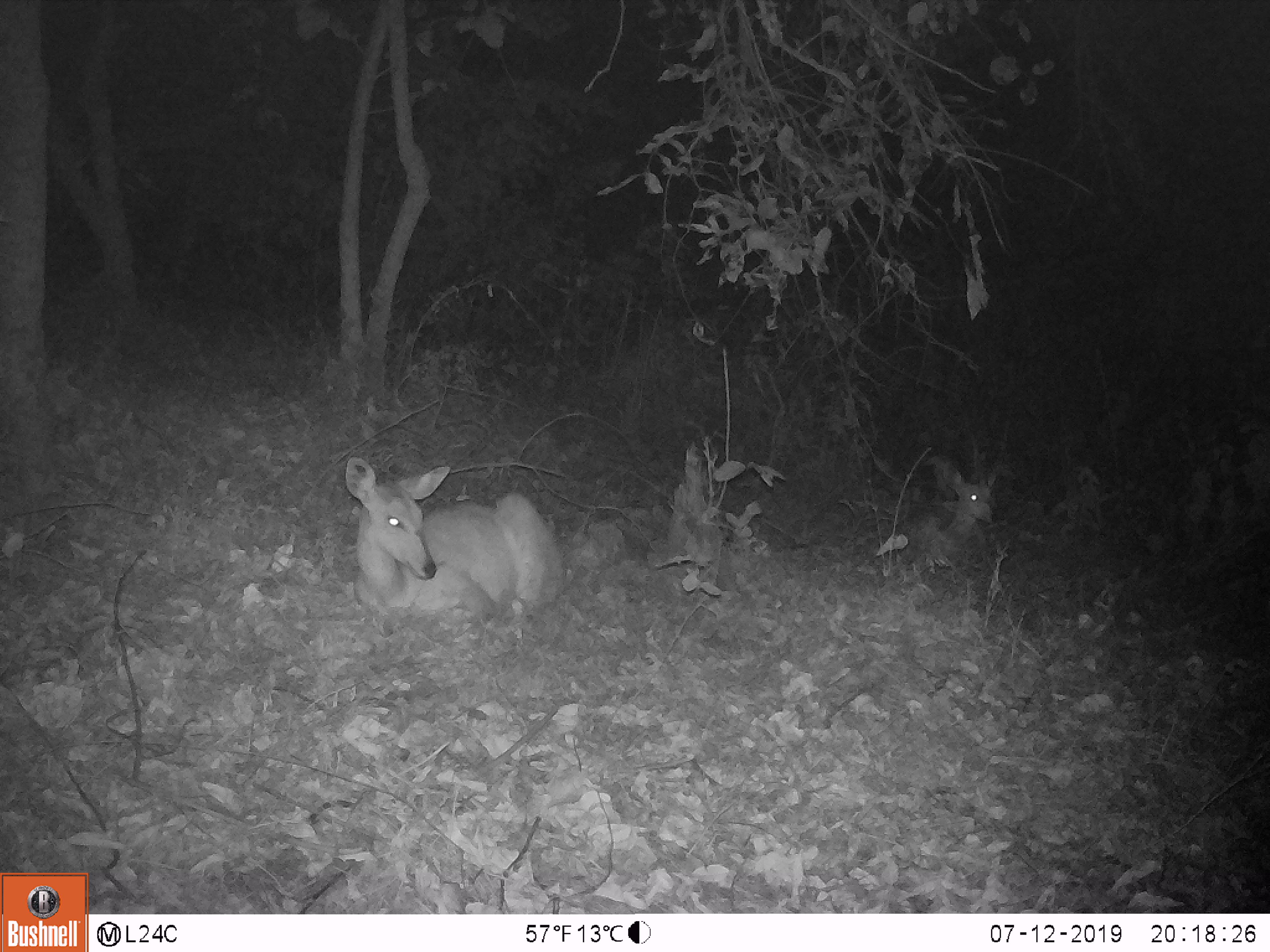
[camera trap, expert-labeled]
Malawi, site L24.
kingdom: Animalia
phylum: Chordata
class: Mammalia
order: Artiodactyla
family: Bovidae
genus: Tragelaphus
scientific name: Tragelaphus sylvaticus sylvaticus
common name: cape bushbuck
Cape bushbuck (Tragelaphus sylvaticus sylvaticus), count 2.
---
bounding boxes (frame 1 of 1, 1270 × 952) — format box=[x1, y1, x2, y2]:
cape bushbuck: box=[326, 444, 577, 618]; box=[924, 463, 1003, 551]